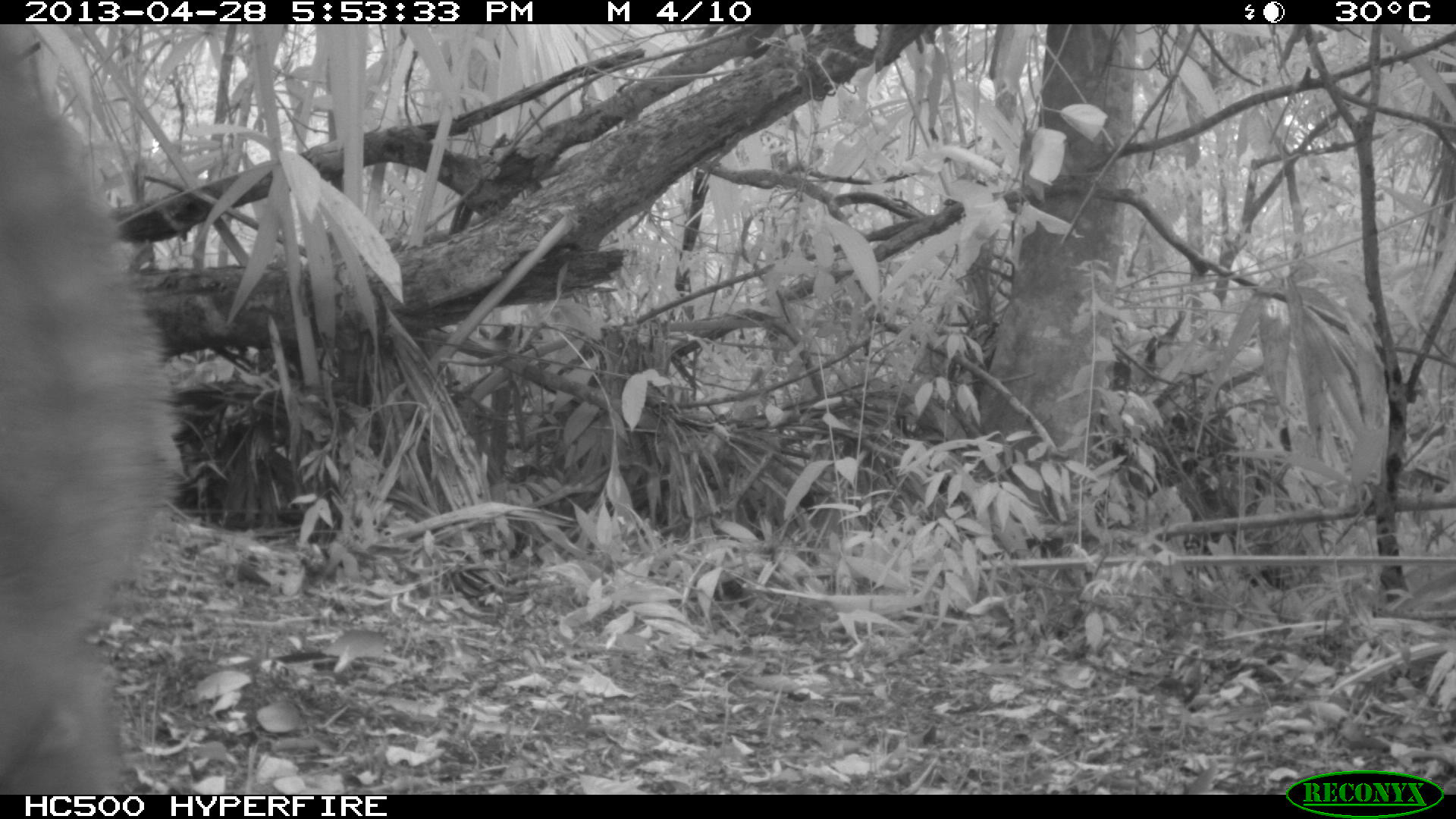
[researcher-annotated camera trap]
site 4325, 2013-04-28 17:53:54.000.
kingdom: Animalia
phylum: Chordata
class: Mammalia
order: Carnivora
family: Procyonidae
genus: Nasua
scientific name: Nasua narica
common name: white-nosed coati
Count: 1.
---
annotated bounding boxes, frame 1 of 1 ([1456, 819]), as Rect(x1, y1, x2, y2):
nasua narica: Rect(0, 24, 177, 795)